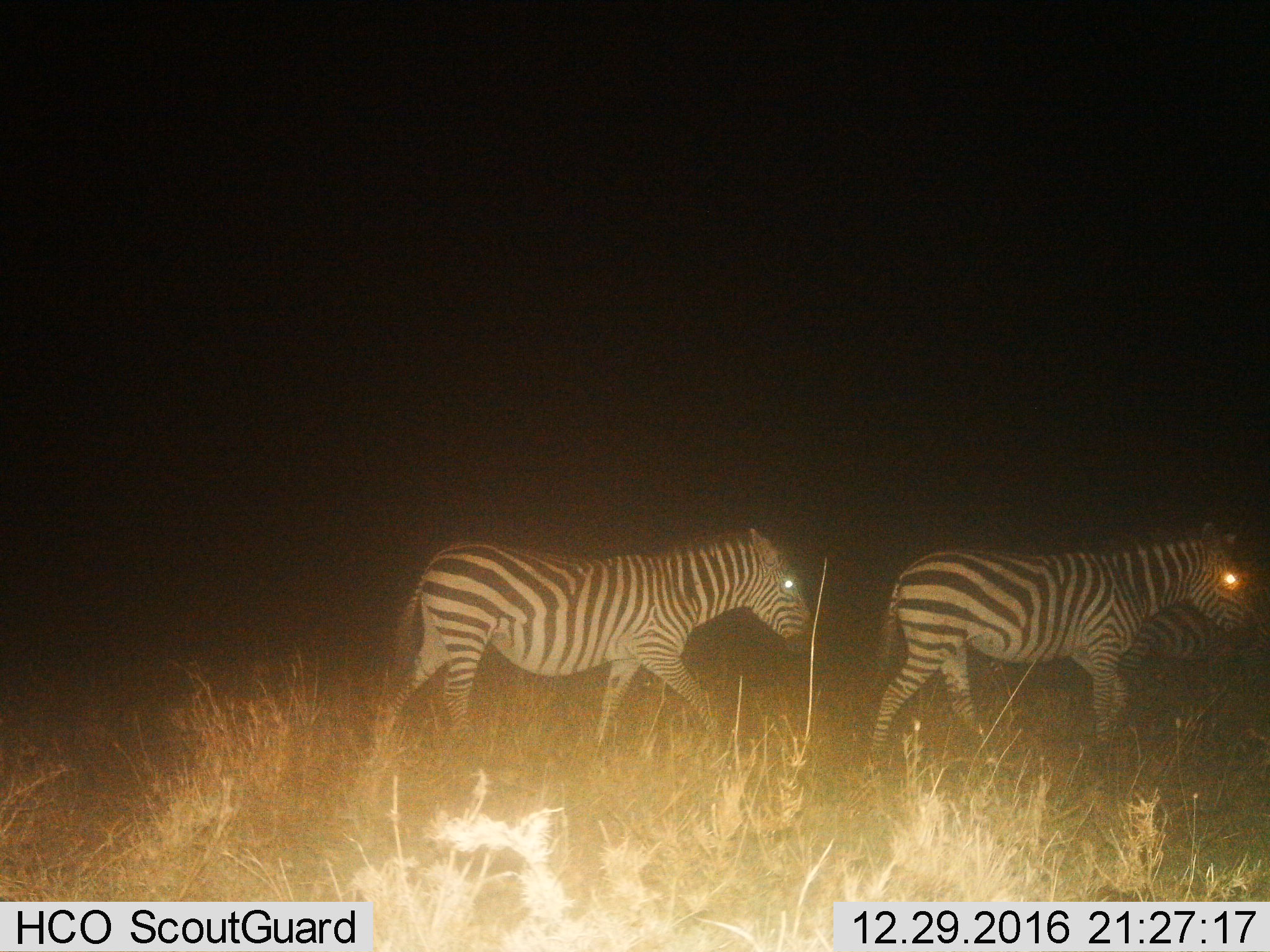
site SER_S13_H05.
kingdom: Animalia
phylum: Chordata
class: Mammalia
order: Perissodactyla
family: Equidae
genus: Equus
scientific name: Equus quagga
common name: plains zebra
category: zebraplains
Zebraplains (plains zebra) (Equus quagga), count 3. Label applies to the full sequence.